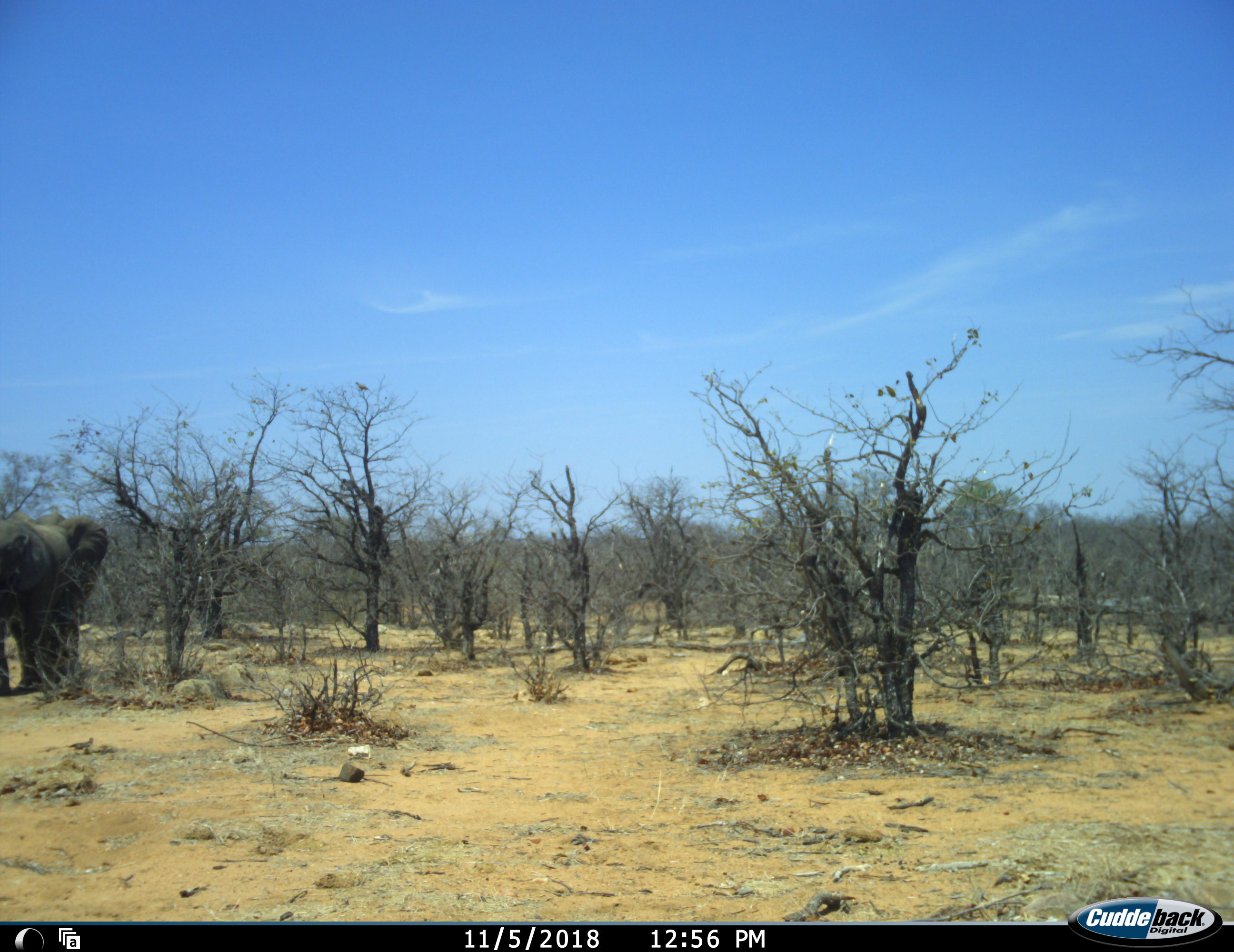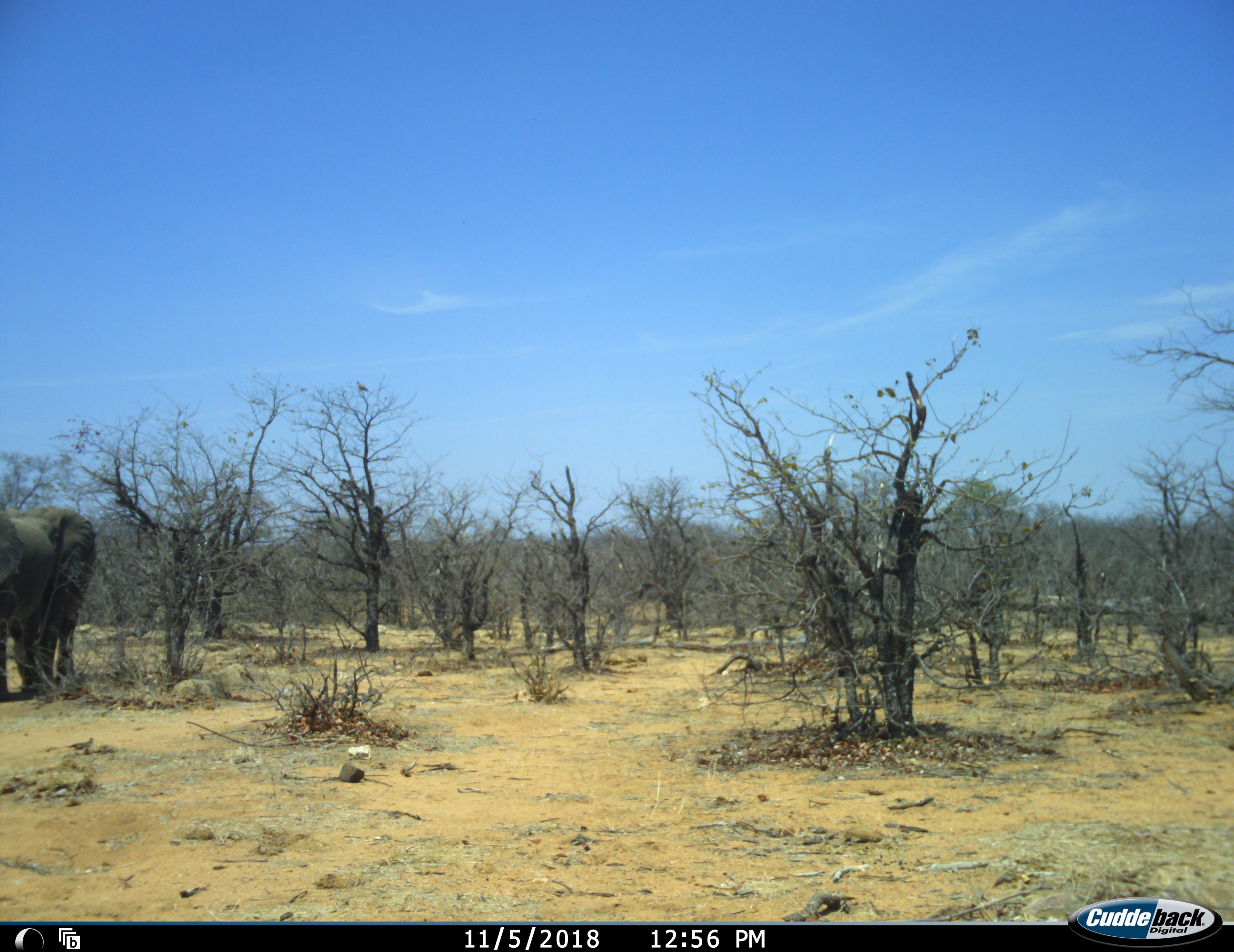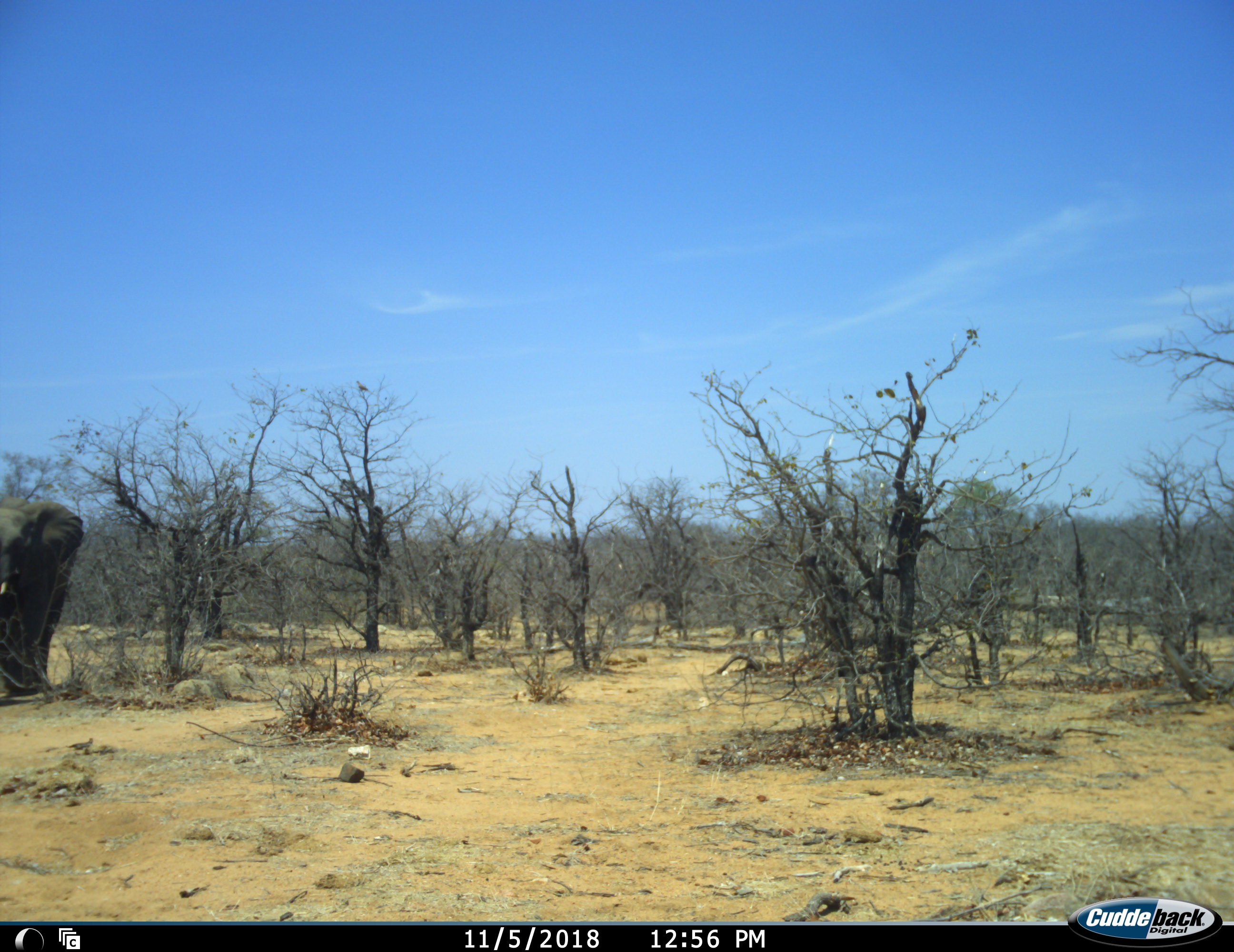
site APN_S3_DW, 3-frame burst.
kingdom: Animalia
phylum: Chordata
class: Mammalia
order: Proboscidea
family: Elephantidae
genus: Loxodonta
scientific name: Loxodonta africana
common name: african bush elephant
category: elephant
Elephant (african bush elephant) (Loxodonta africana), count 1. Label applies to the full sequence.